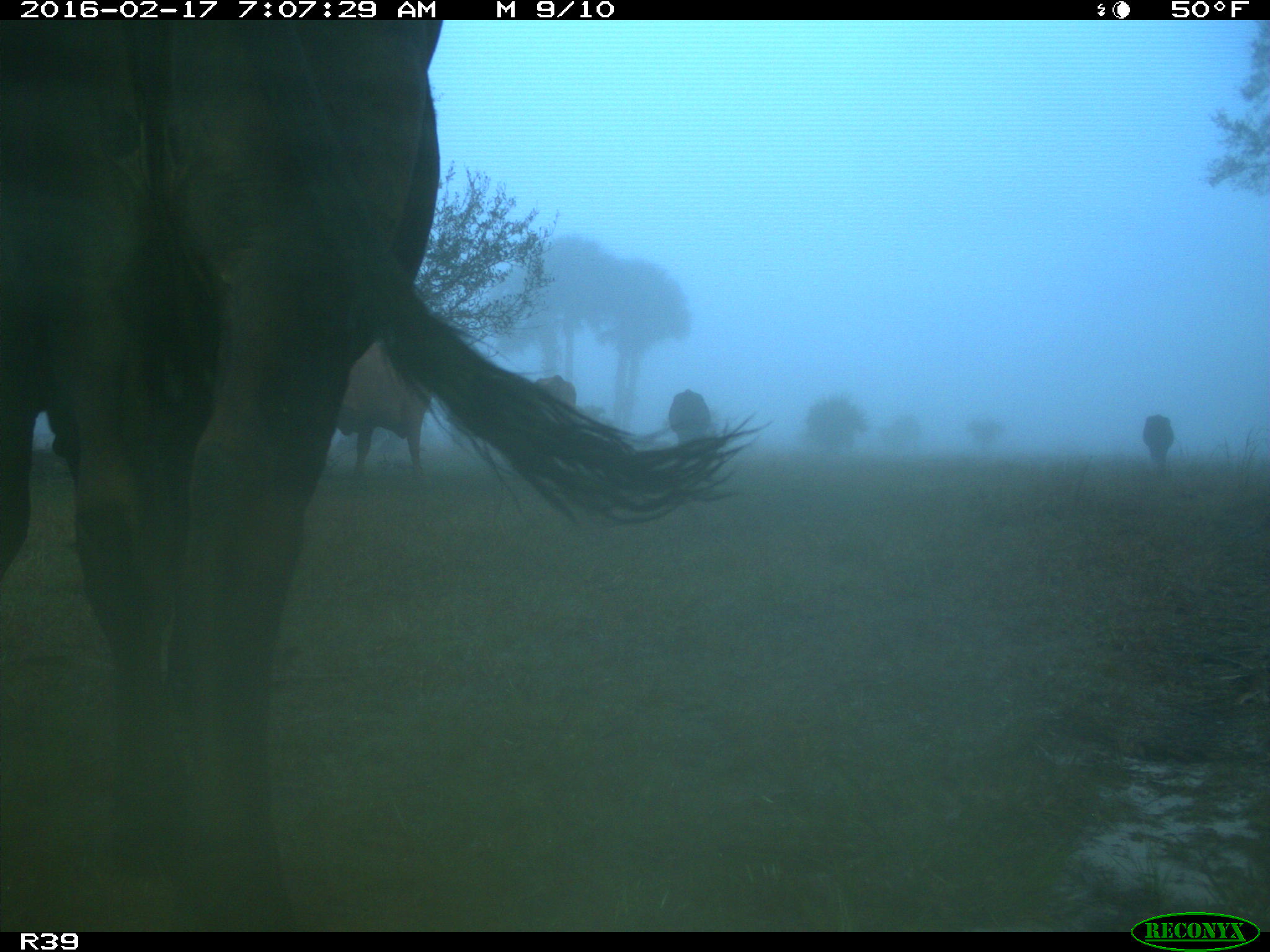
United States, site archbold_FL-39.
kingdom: Animalia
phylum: Chordata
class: Mammalia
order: Artiodactyla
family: Bovidae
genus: Bos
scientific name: Bos taurus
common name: domestic cow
Bos taurus (domestic cow).